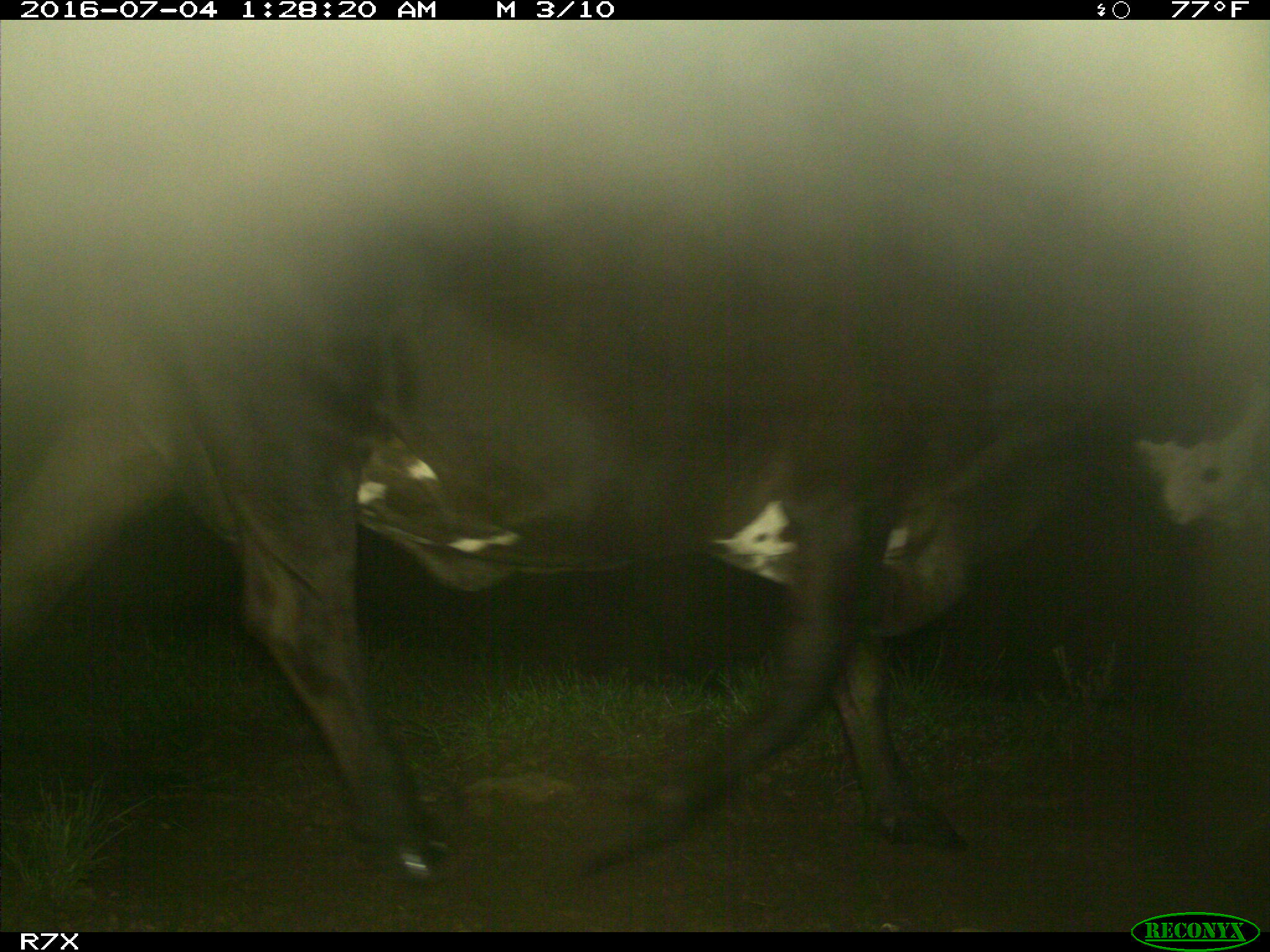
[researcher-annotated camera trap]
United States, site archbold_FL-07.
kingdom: Animalia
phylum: Chordata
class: Mammalia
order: Artiodactyla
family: Bovidae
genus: Bos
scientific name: Bos taurus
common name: domestic cow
Bos taurus (domestic cow).